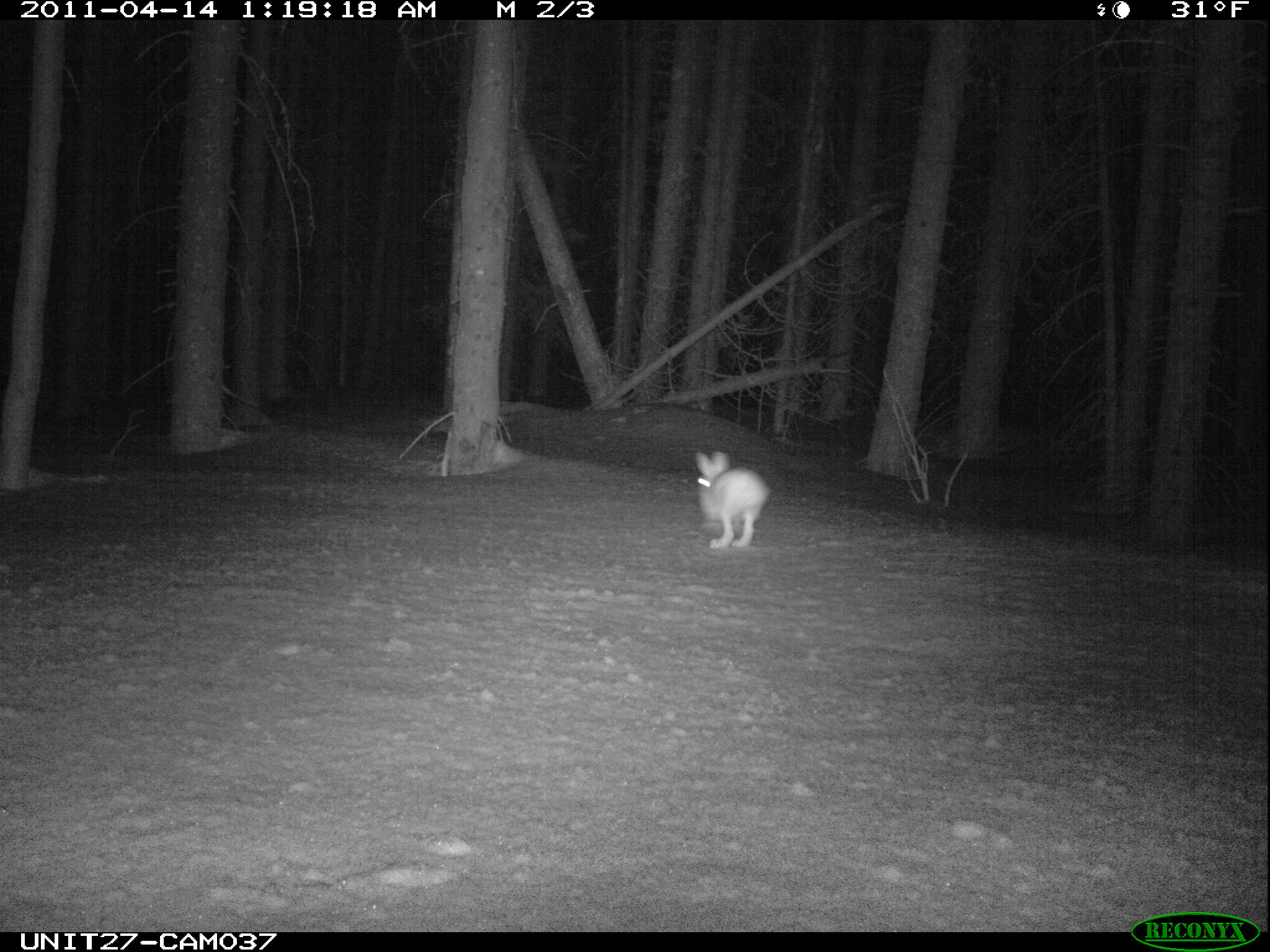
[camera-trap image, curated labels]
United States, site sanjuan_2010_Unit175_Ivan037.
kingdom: Animalia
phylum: Chordata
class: Mammalia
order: Lagomorpha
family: Leporidae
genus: Lepus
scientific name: Lepus americanus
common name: snowshoe hare